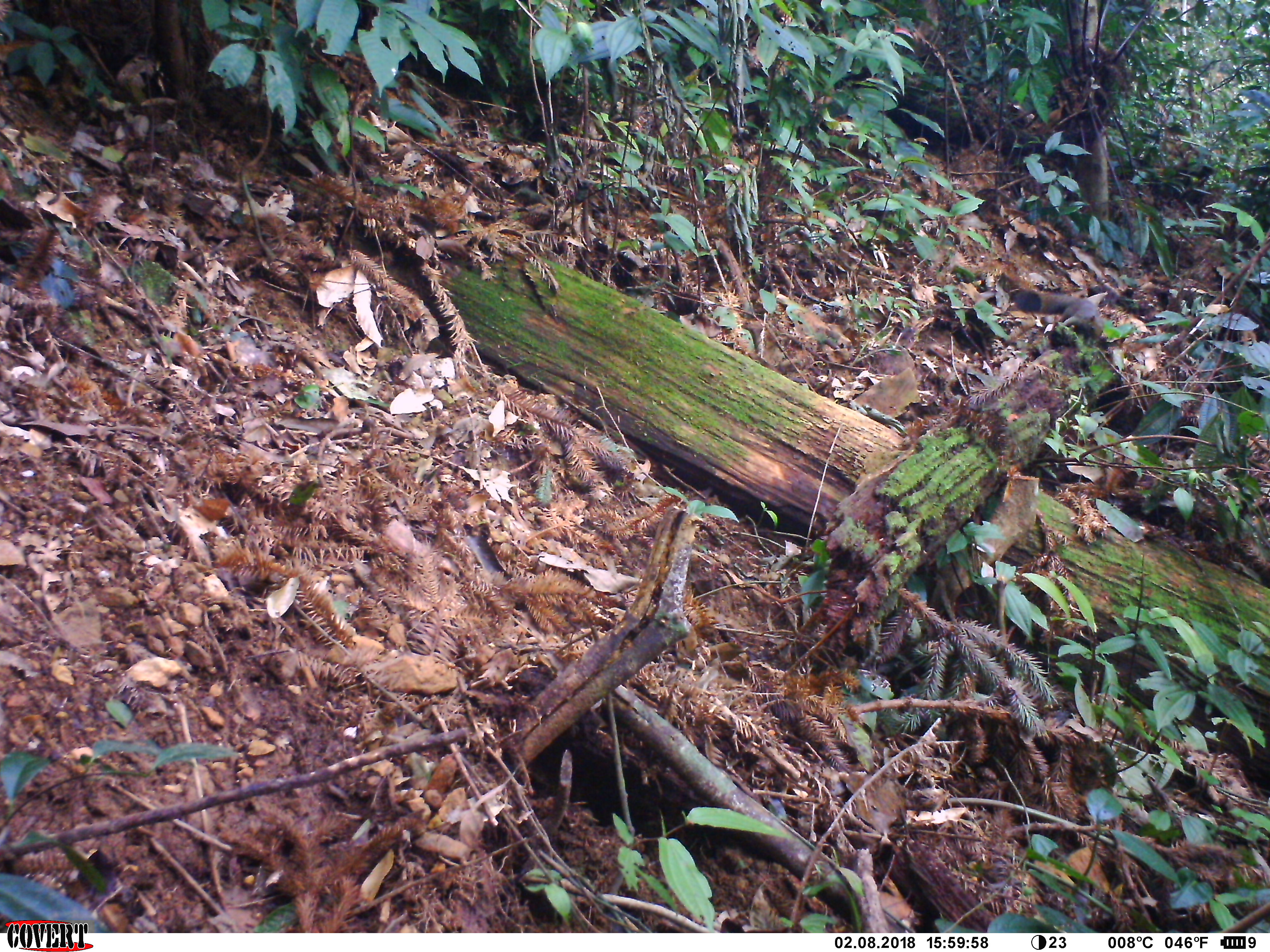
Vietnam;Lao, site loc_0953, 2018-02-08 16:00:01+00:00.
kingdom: Animalia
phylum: Chordata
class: Mammalia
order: Rodentia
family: Sciuridae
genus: Sciurus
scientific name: Sciurus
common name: squirrel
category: unidentified squirrel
Unidentified squirrel (squirrel) (Sciurus). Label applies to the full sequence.